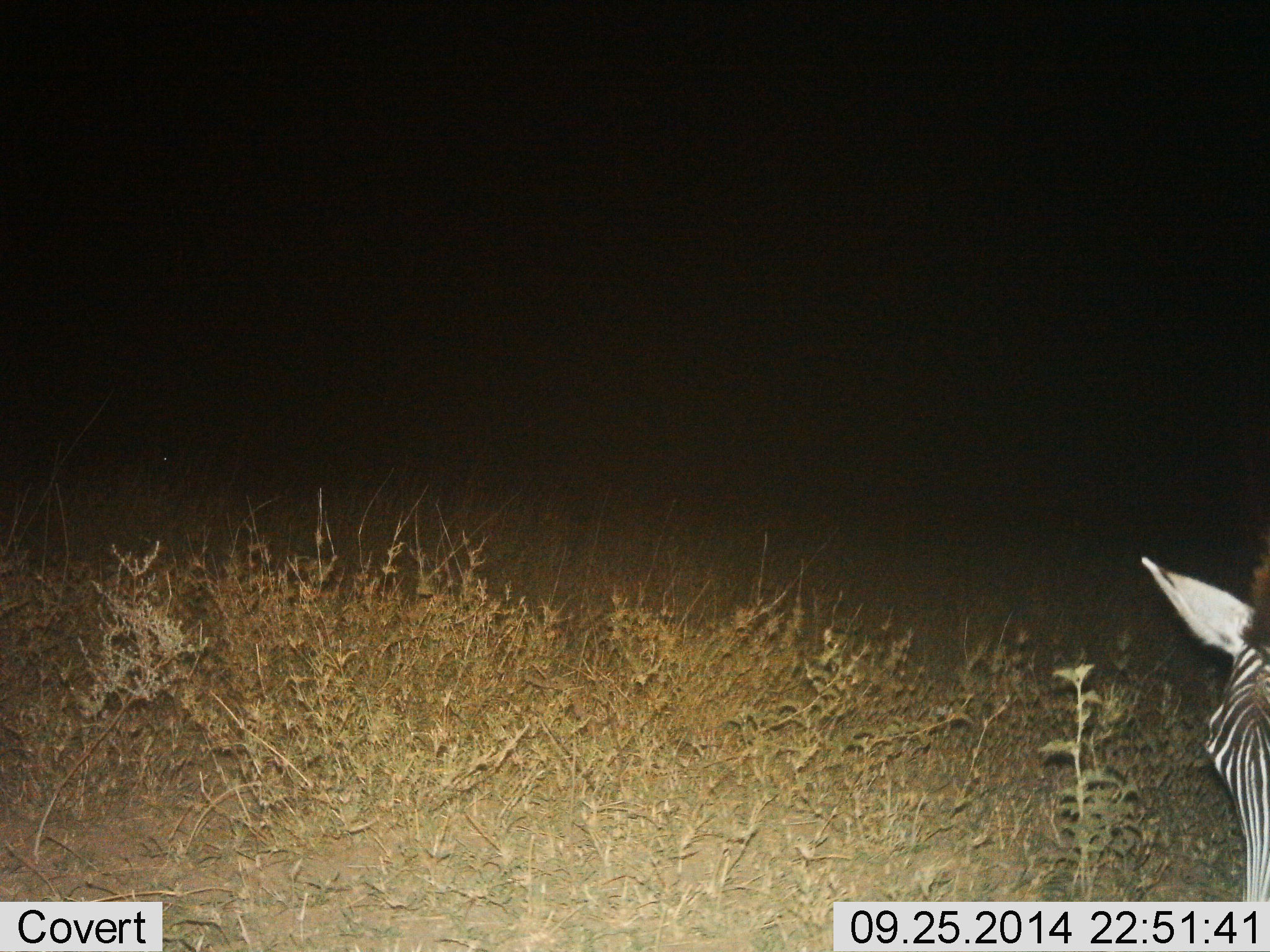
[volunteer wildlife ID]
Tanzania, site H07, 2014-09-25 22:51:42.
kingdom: Animalia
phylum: Chordata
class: Mammalia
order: Perissodactyla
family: Equidae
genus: Equus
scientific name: Equus quagga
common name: plains zebra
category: zebra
Zebra (plains zebra) (Equus quagga), count 1. Behavior (volunteer vote fractions): standing 80%, resting 0%, moving 30%, interacting 0%. Young present (vote fraction): 0%. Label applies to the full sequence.